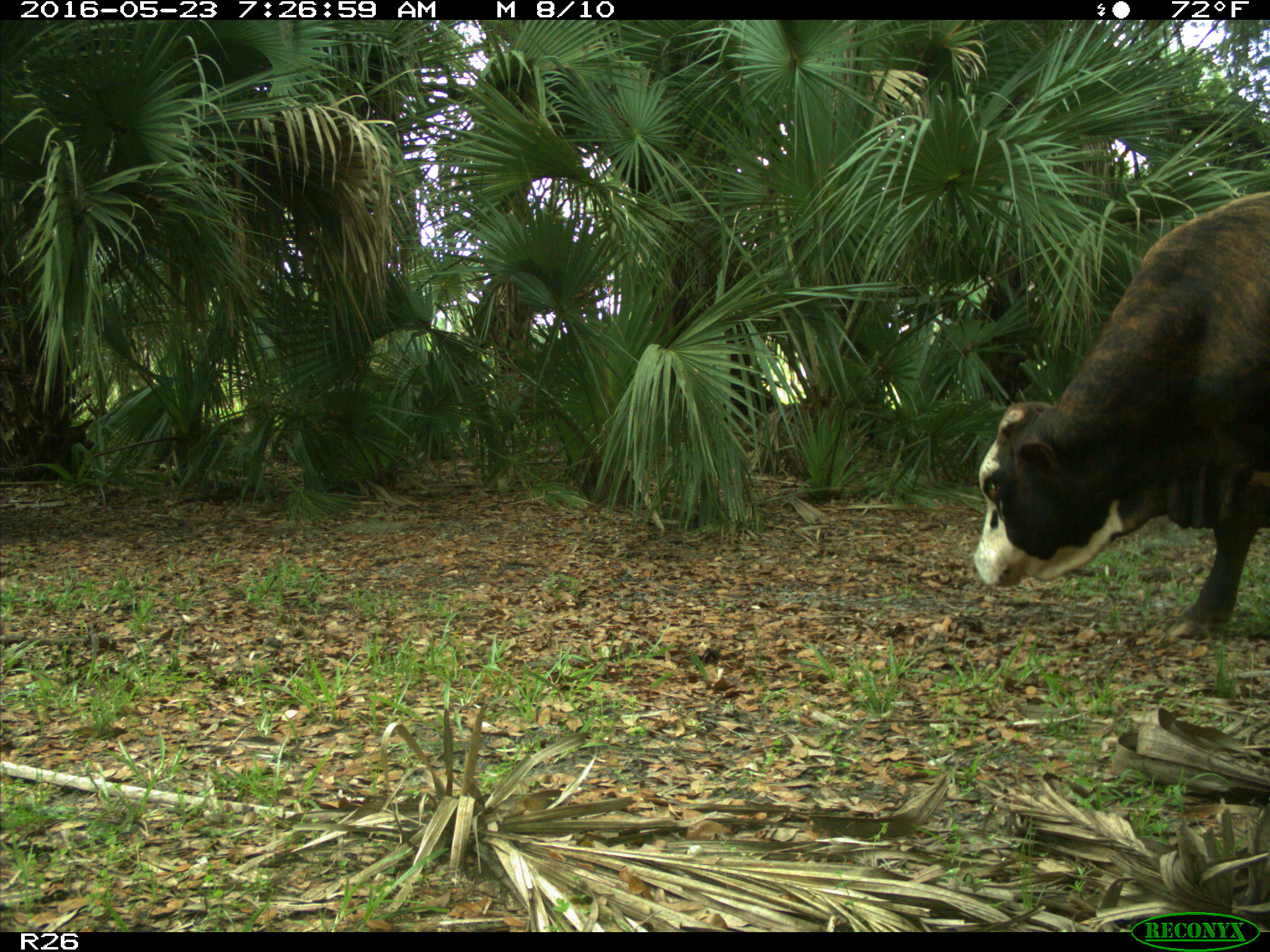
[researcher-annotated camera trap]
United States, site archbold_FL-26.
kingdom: Animalia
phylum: Chordata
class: Mammalia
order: Artiodactyla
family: Bovidae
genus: Bos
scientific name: Bos taurus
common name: domestic cow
Bos taurus (domestic cow).